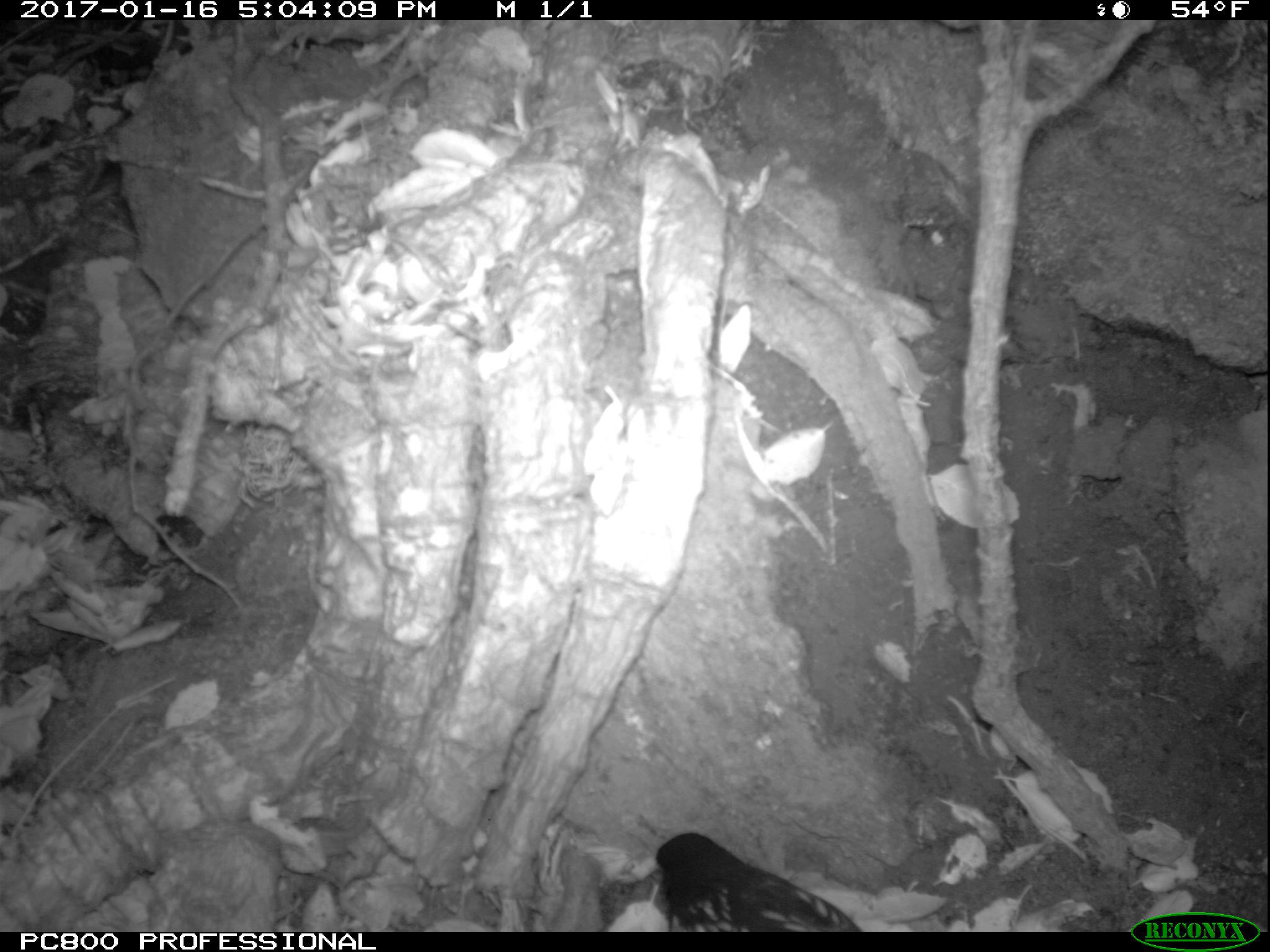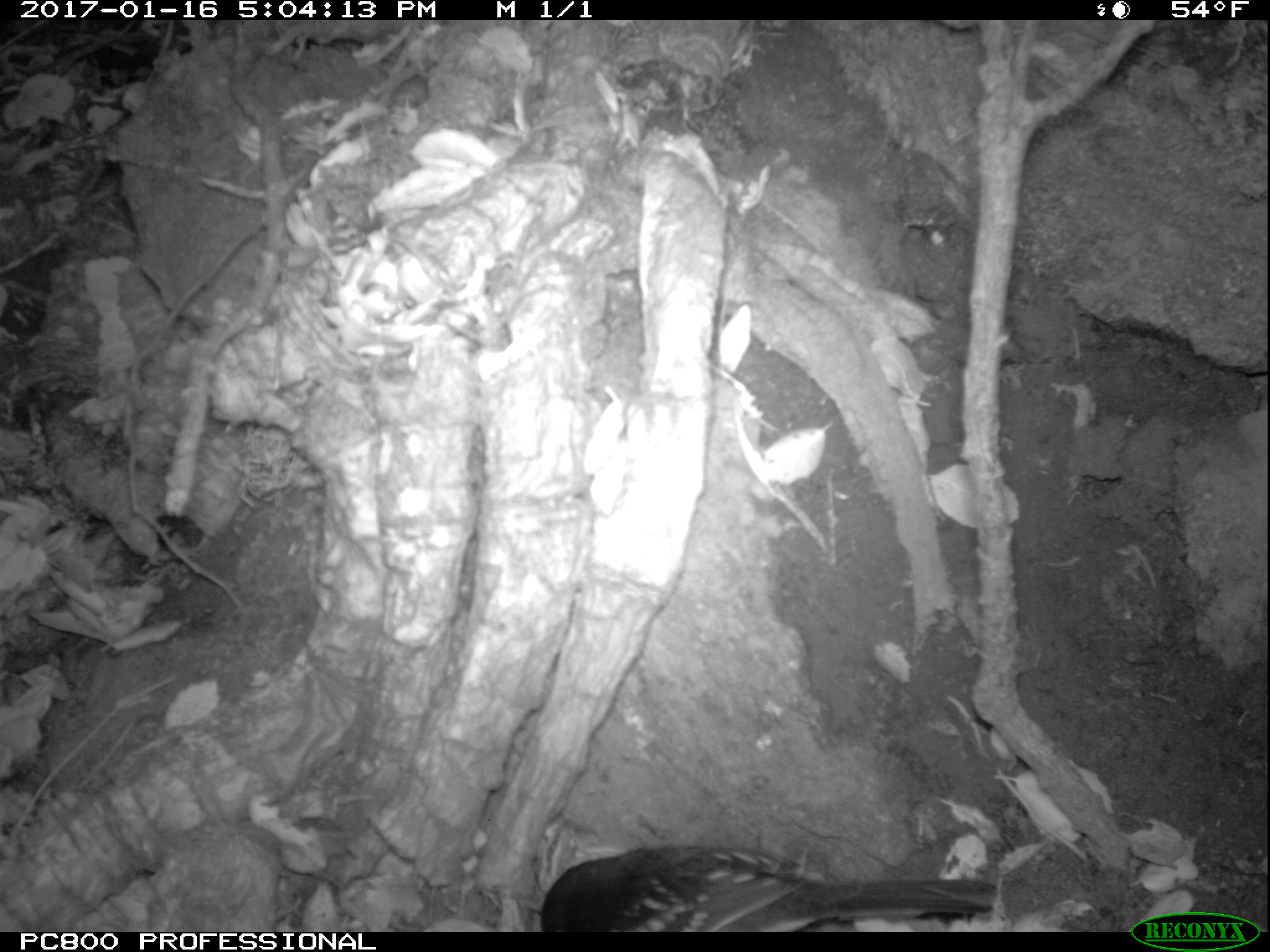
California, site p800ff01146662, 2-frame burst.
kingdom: Animalia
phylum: Chordata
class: Aves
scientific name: Aves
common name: bird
Bird (Aves).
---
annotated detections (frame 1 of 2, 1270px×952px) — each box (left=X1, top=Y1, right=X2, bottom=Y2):
bird: (left=655, top=830, right=863, bottom=930)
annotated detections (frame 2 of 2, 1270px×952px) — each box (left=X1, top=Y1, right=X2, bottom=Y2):
bird: (left=541, top=846, right=996, bottom=932)